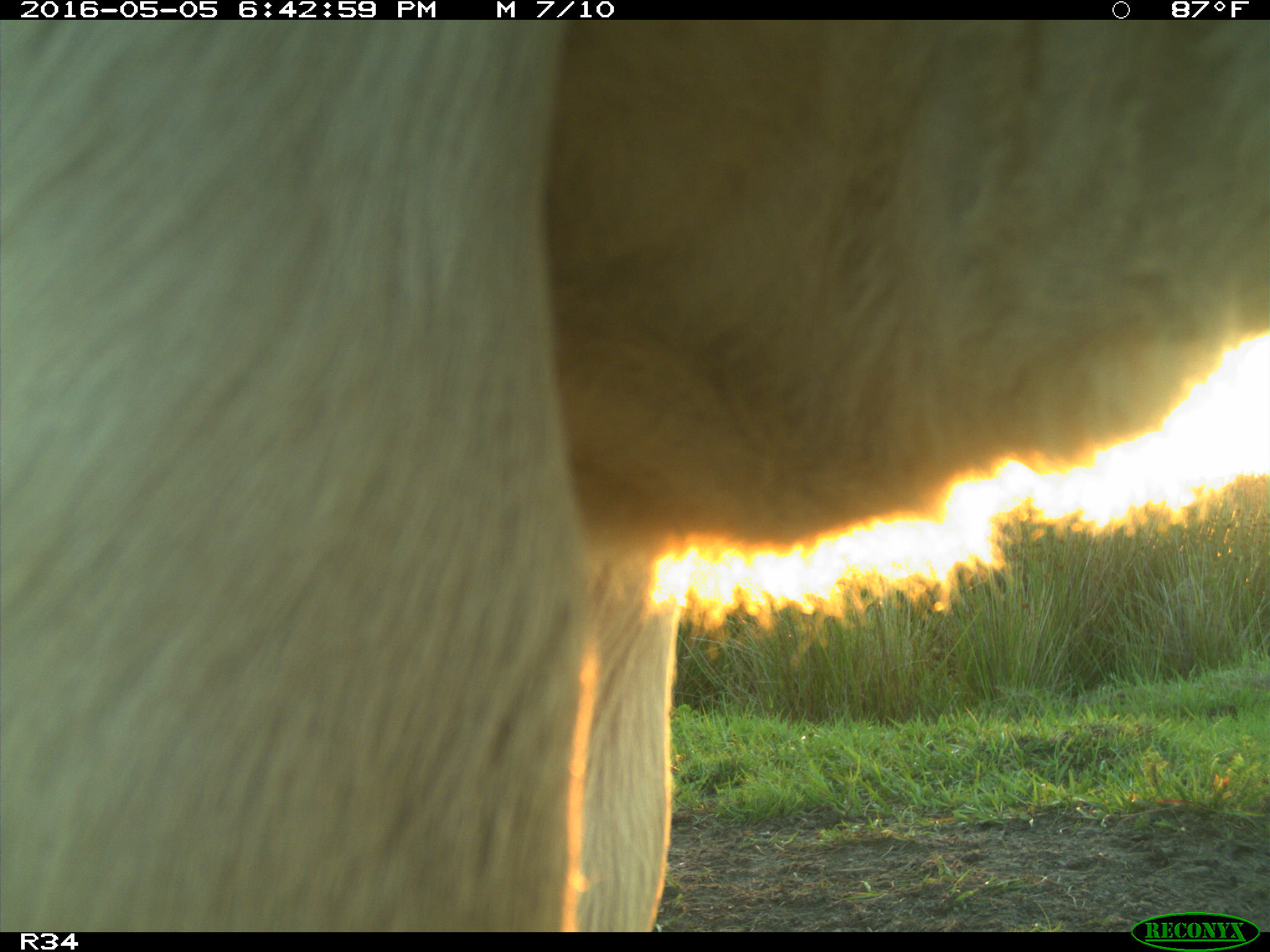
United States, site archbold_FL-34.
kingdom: Animalia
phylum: Chordata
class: Mammalia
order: Artiodactyla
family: Bovidae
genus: Bos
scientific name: Bos taurus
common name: domestic cow